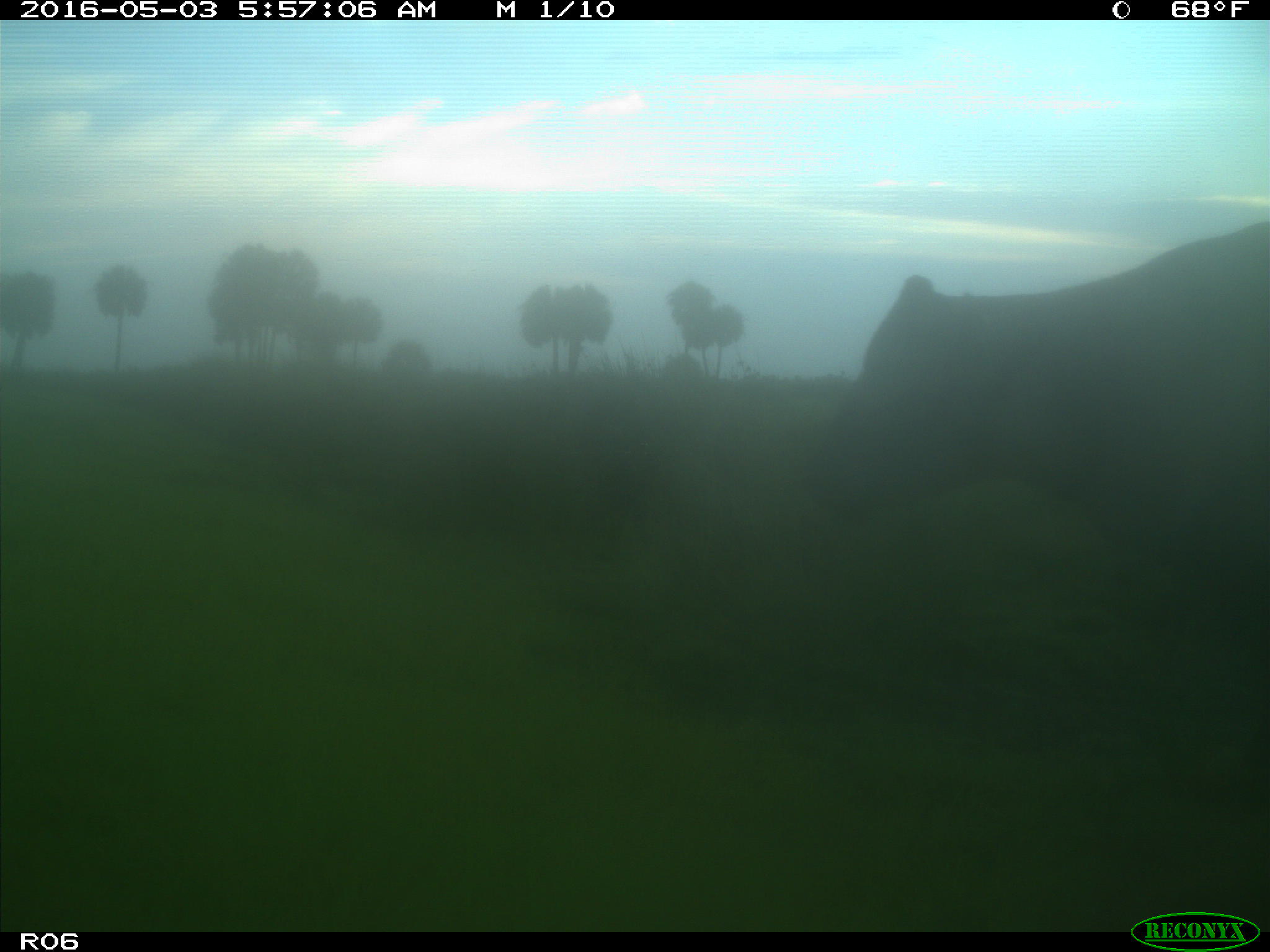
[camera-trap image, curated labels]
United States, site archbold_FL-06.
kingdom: Animalia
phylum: Chordata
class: Mammalia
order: Artiodactyla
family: Bovidae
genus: Bos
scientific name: Bos taurus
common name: domestic cow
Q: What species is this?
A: Bos taurus (domestic cow).